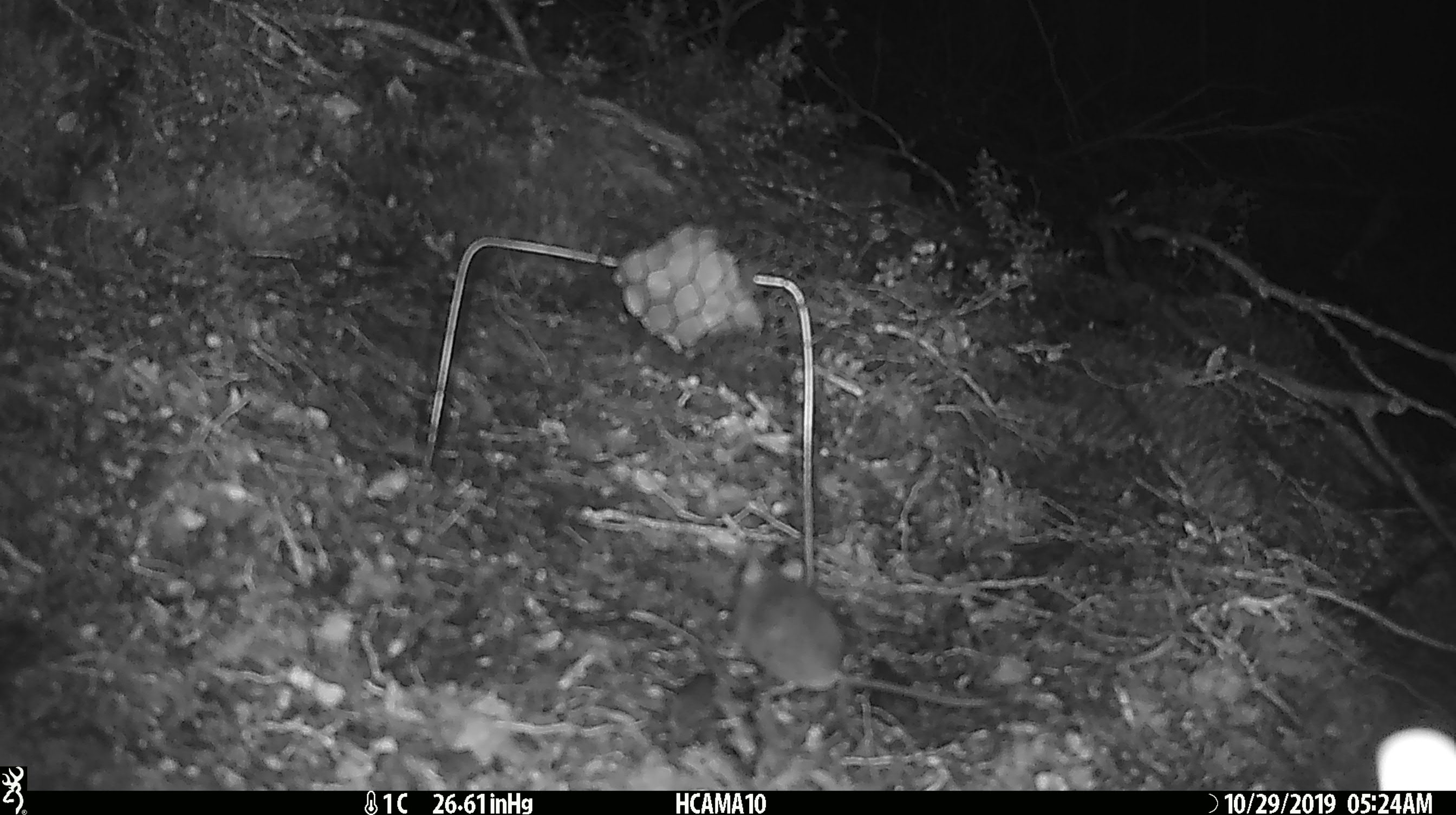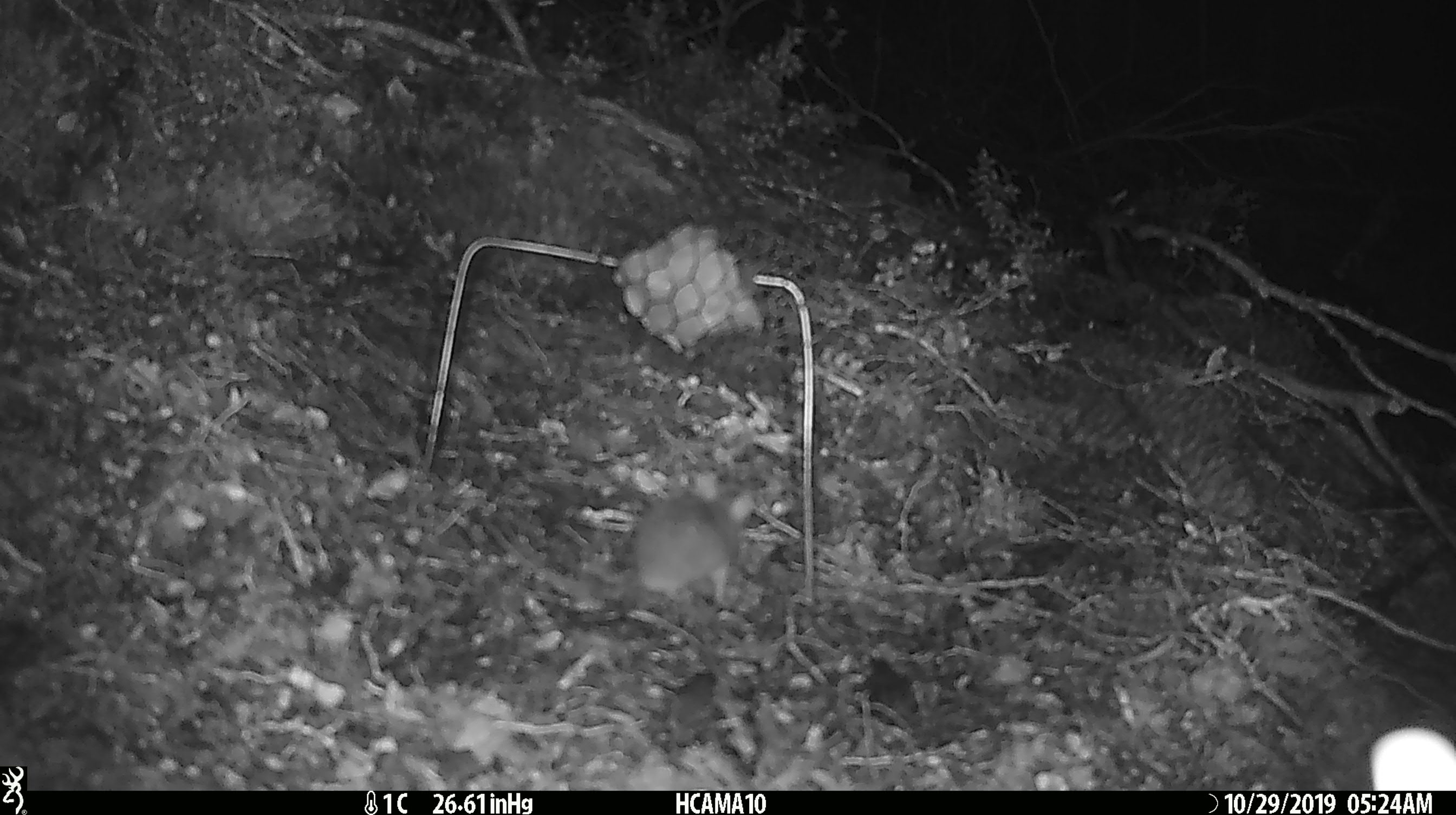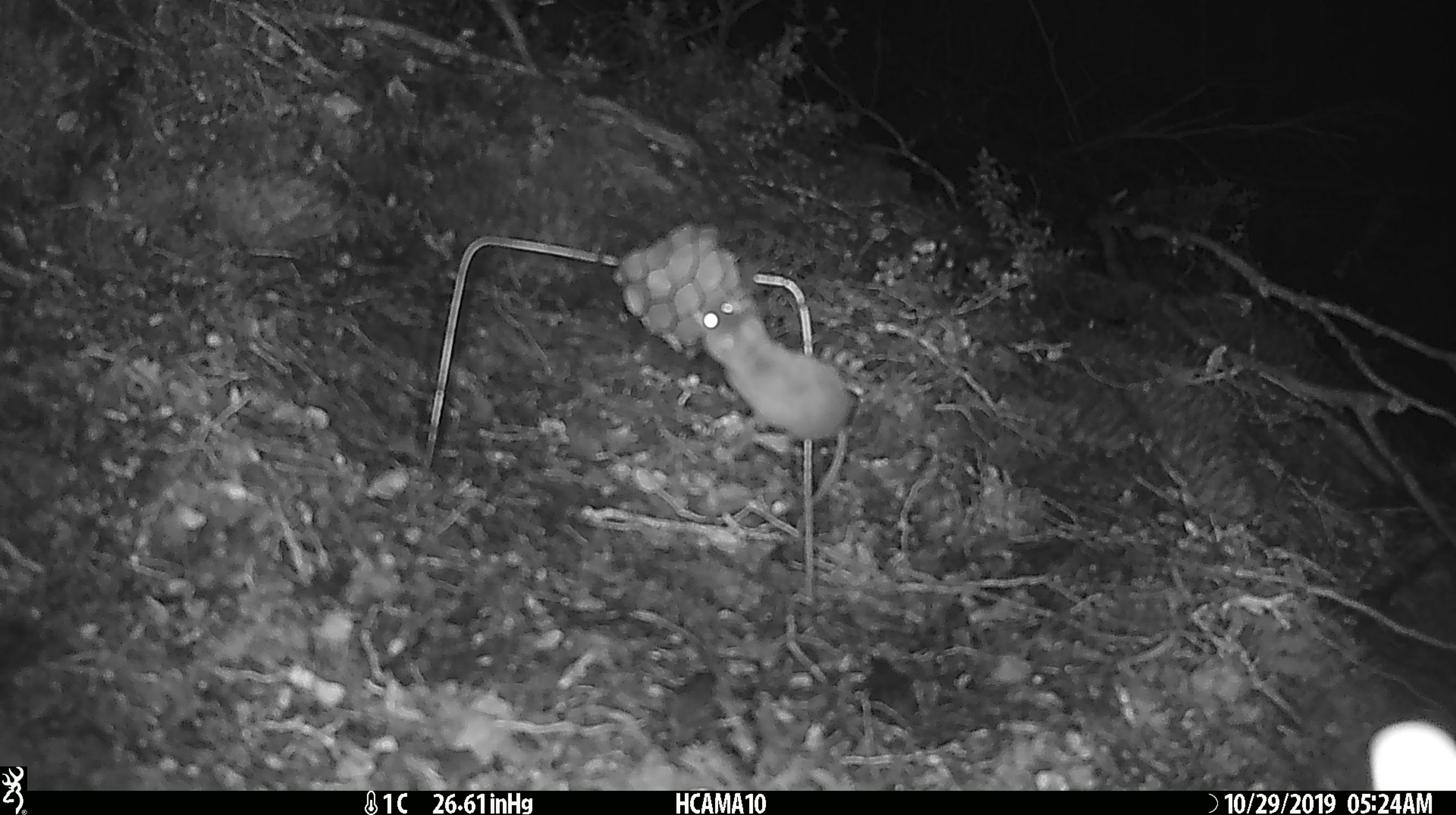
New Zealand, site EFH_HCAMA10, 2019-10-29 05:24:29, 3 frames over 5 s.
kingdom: Animalia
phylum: Chordata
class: Mammalia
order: Rodentia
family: Muridae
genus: Mus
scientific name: Mus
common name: mouse